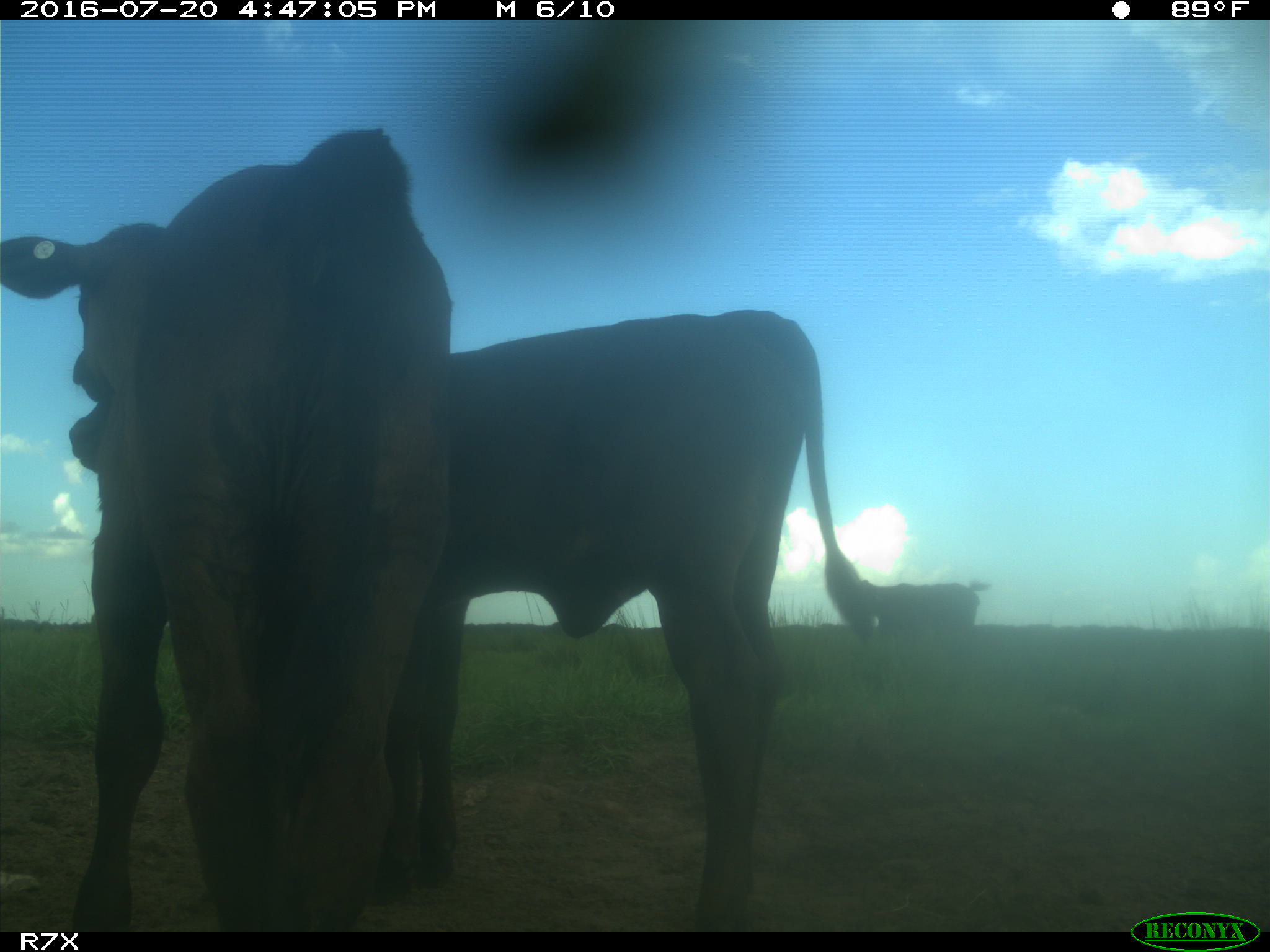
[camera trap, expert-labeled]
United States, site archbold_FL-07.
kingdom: Animalia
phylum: Chordata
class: Mammalia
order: Artiodactyla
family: Bovidae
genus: Bos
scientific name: Bos taurus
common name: domestic cow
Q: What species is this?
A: Bos taurus (domestic cow).